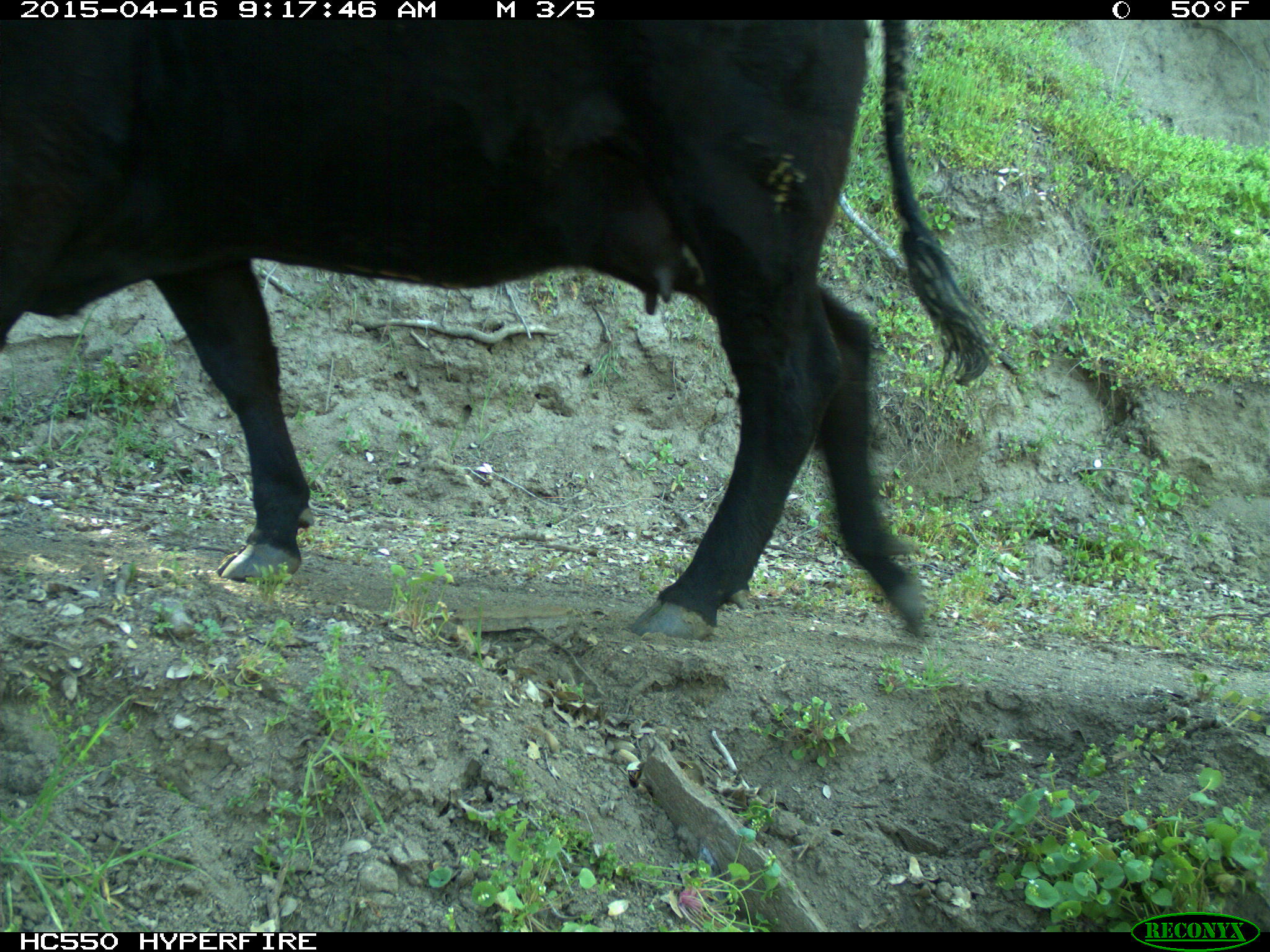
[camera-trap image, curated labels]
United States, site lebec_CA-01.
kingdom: Animalia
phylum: Chordata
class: Mammalia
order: Artiodactyla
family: Bovidae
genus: Bos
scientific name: Bos taurus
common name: domestic cow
Bos taurus (domestic cow).